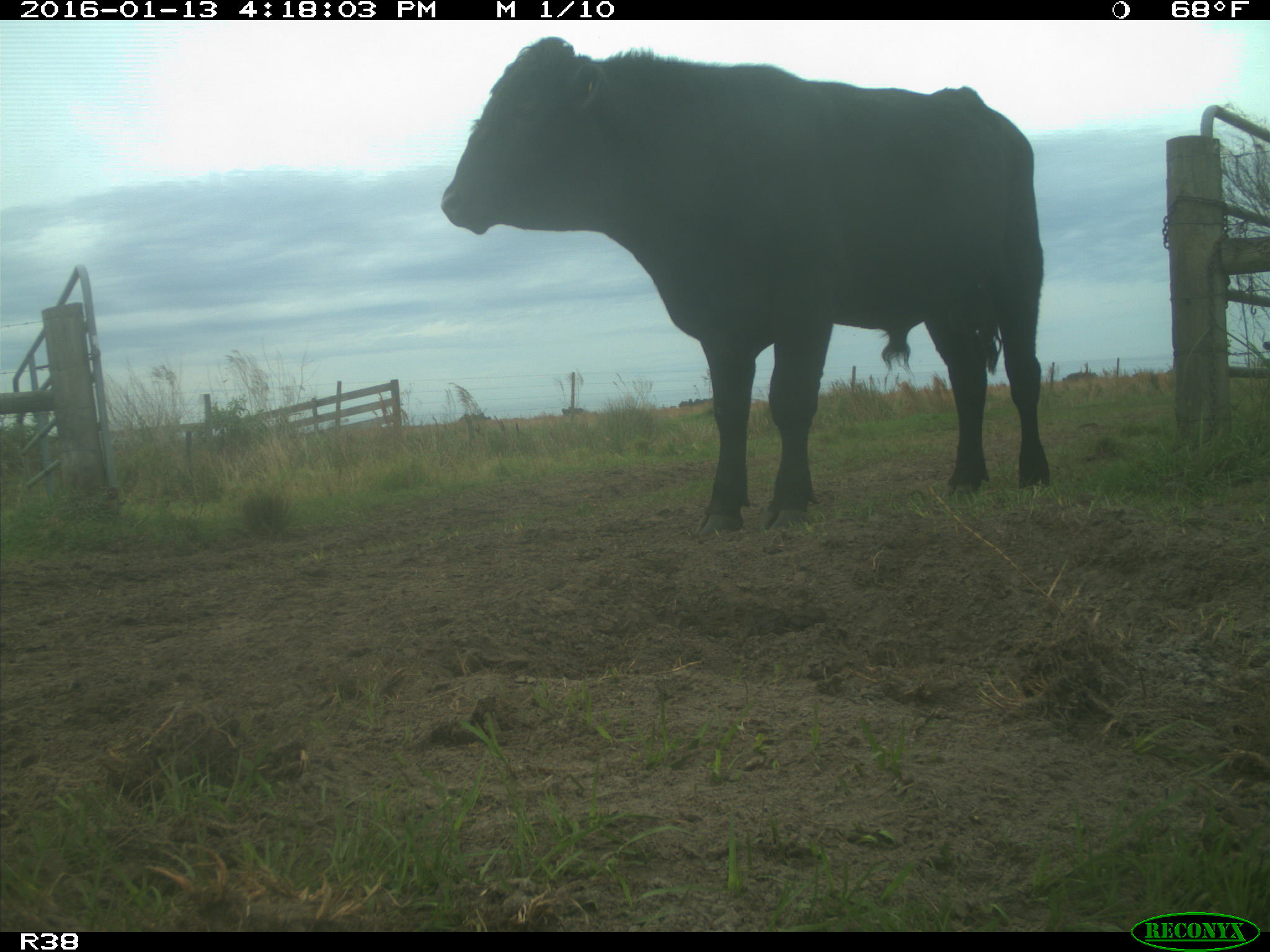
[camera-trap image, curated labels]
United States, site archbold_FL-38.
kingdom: Animalia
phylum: Chordata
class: Mammalia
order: Artiodactyla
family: Bovidae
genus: Bos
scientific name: Bos taurus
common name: domestic cow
Bos taurus (domestic cow).